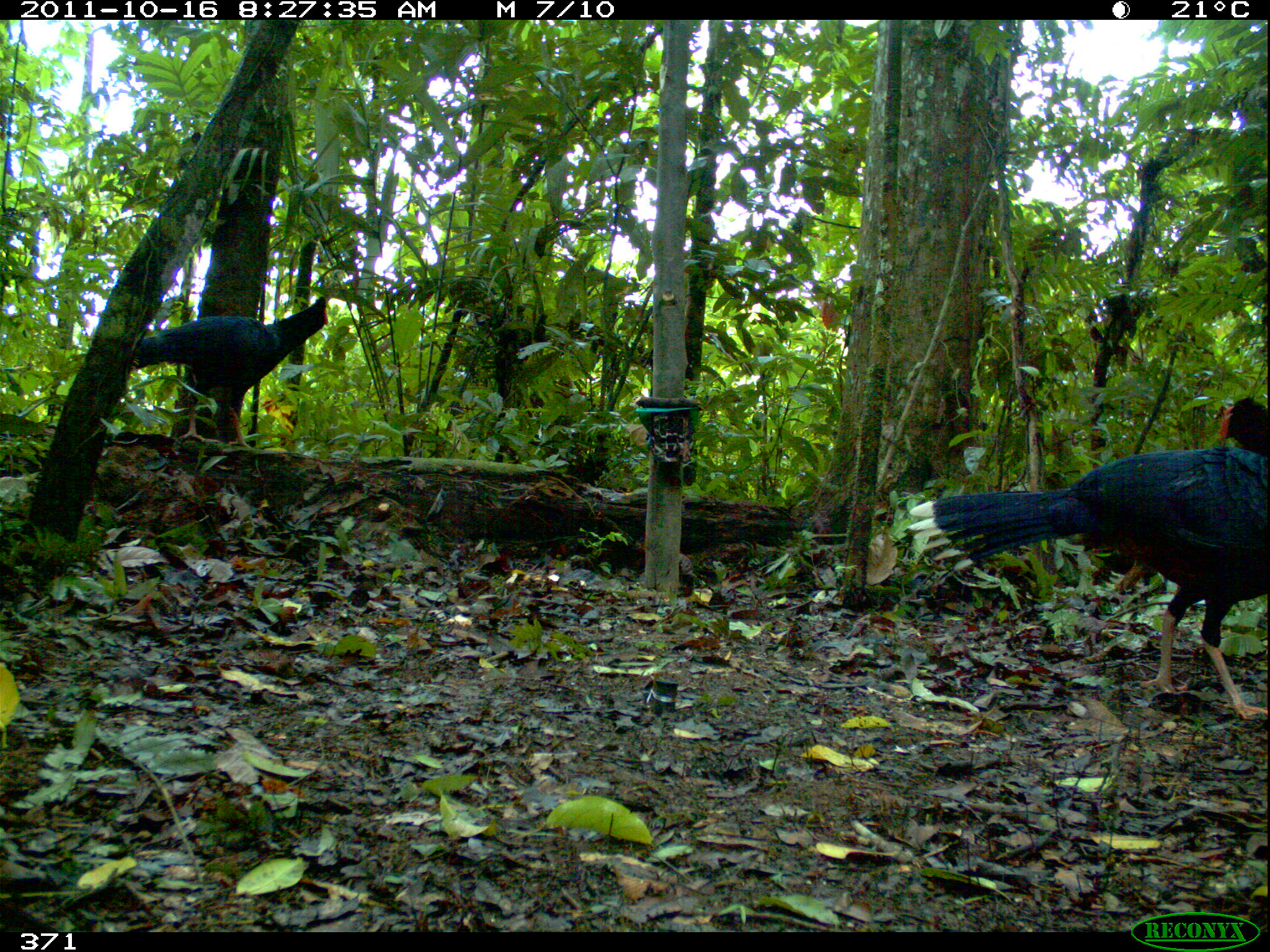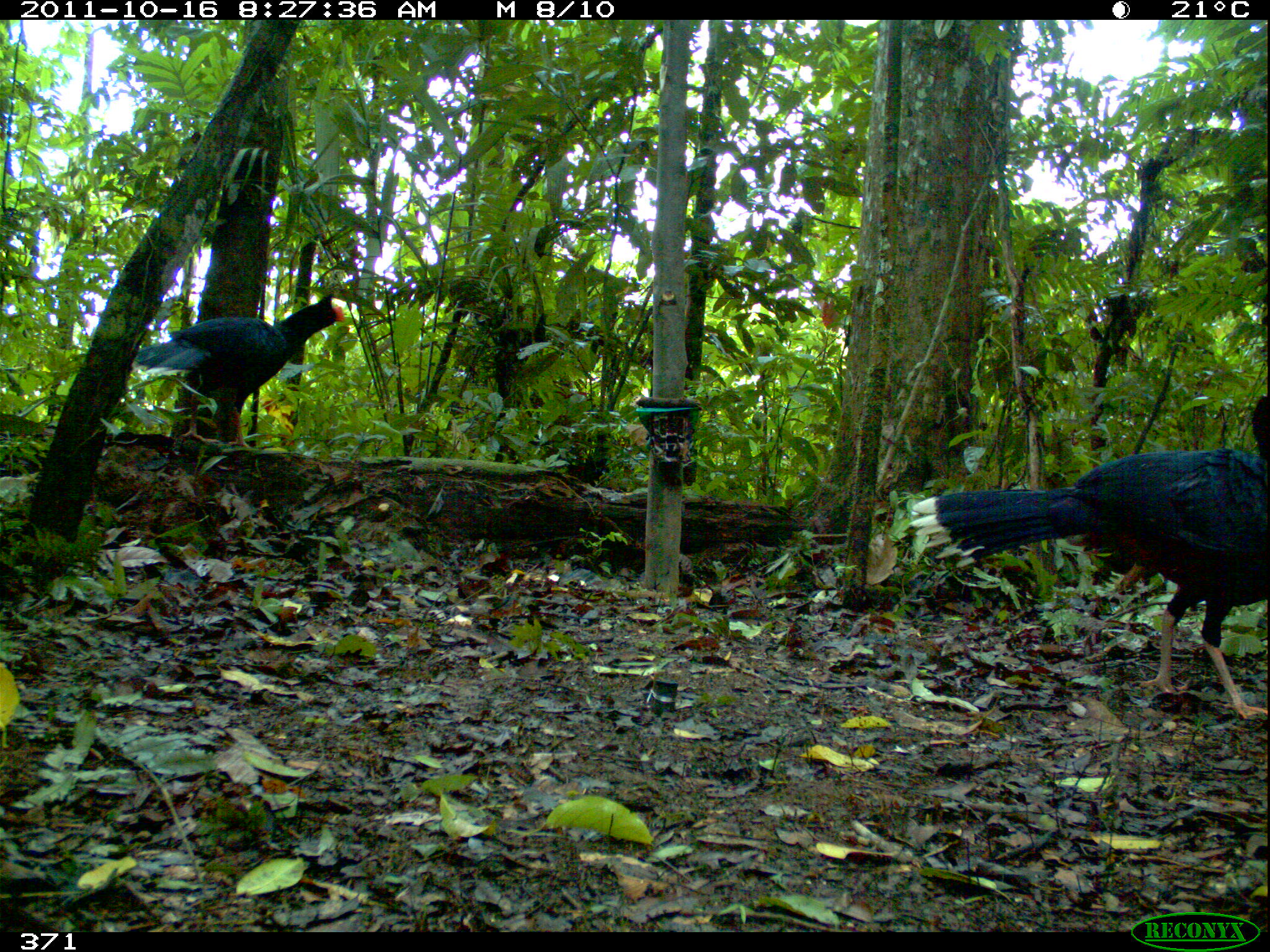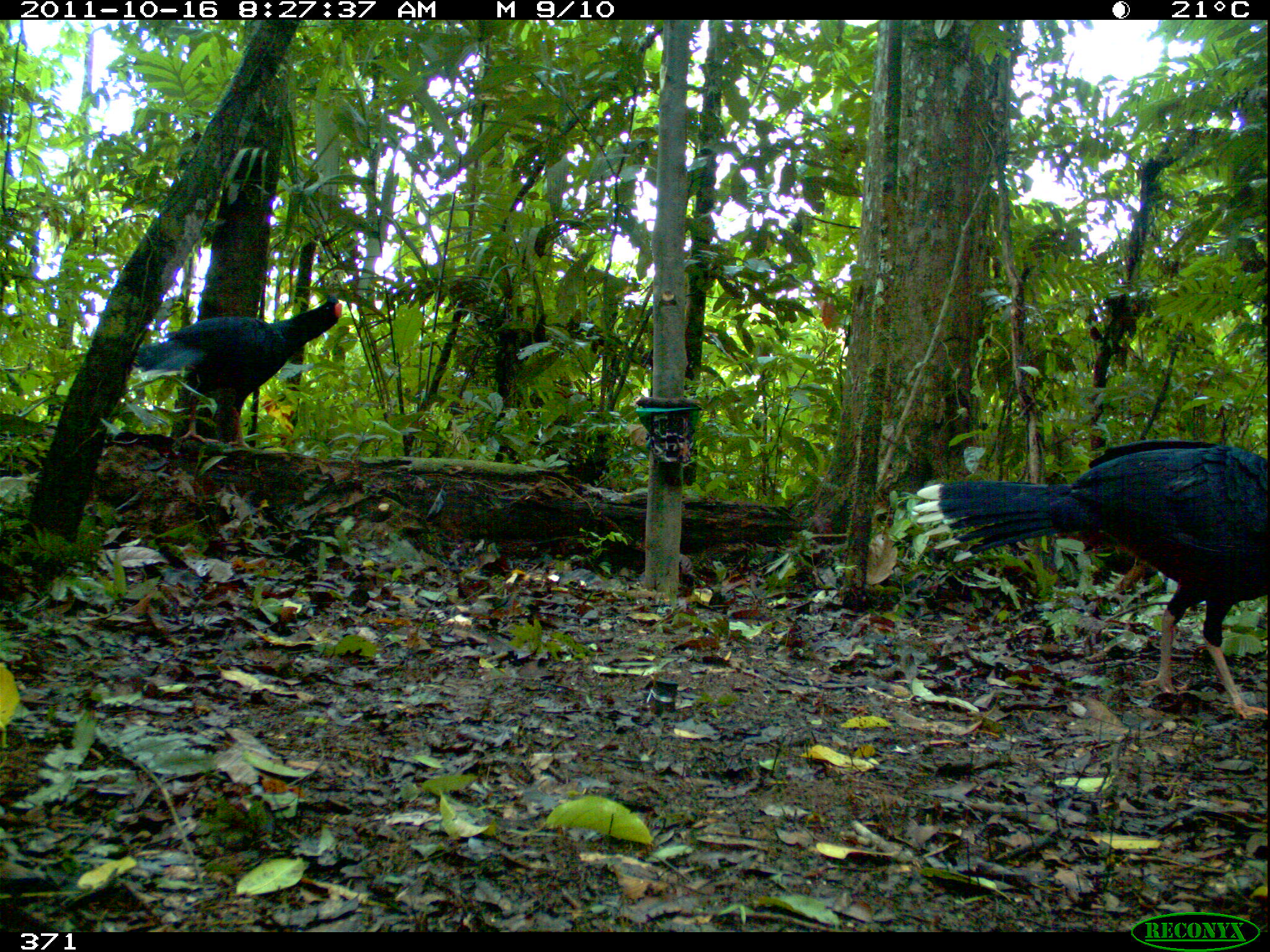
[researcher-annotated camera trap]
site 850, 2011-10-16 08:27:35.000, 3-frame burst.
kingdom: Animalia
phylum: Chordata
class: Aves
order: Galliformes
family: Cracidae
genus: Mitu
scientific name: Mitu tuberosum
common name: razor-billed curassow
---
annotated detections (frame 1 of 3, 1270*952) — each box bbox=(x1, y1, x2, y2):
mitu tuberosum: bbox=(903, 398, 1266, 722); bbox=(129, 296, 328, 448)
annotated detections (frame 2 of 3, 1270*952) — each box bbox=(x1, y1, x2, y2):
mitu tuberosum: bbox=(909, 390, 1270, 721); bbox=(130, 294, 346, 445)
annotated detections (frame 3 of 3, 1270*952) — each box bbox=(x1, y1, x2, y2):
mitu tuberosum: bbox=(909, 436, 1269, 718); bbox=(131, 293, 341, 446)